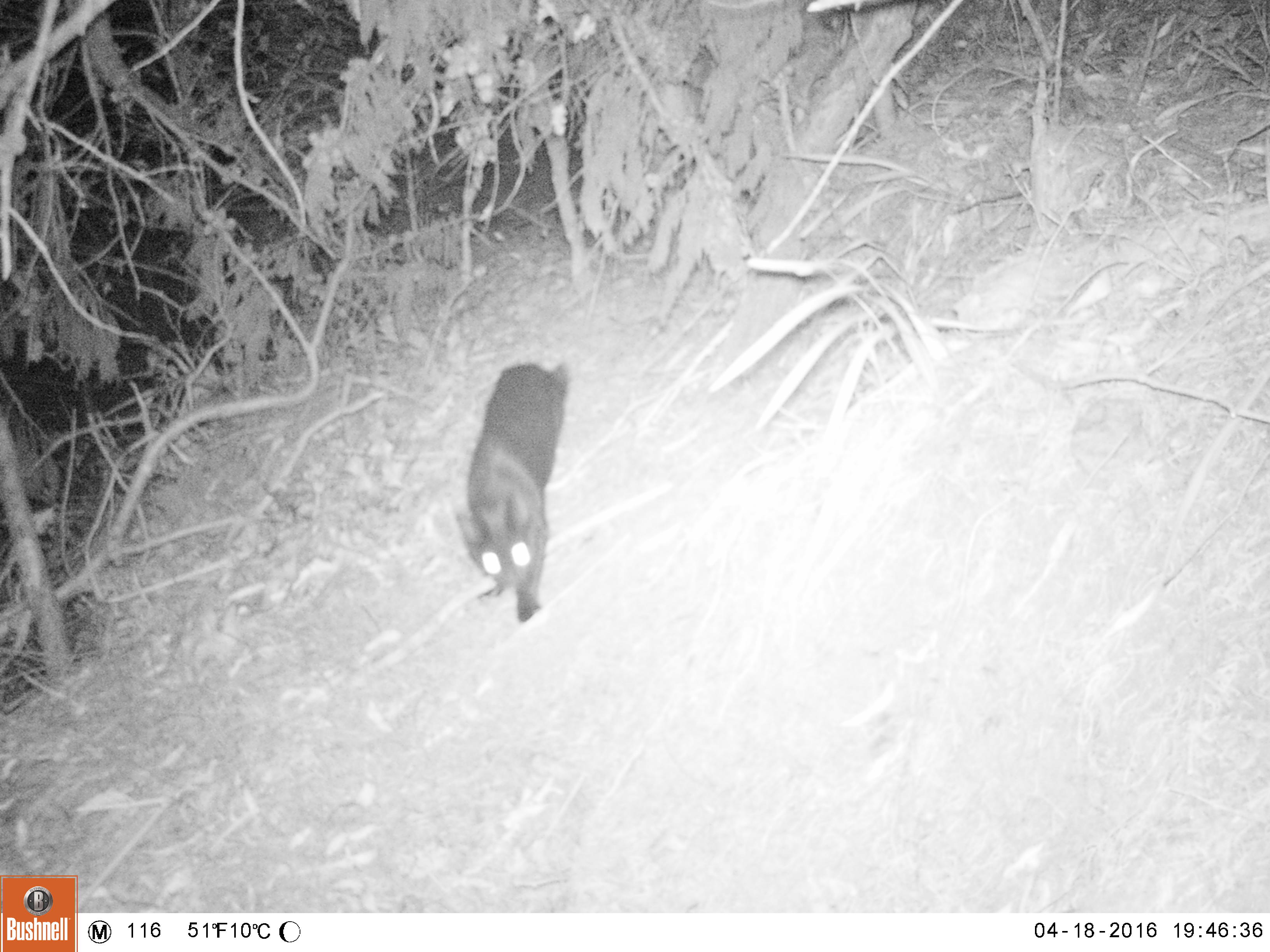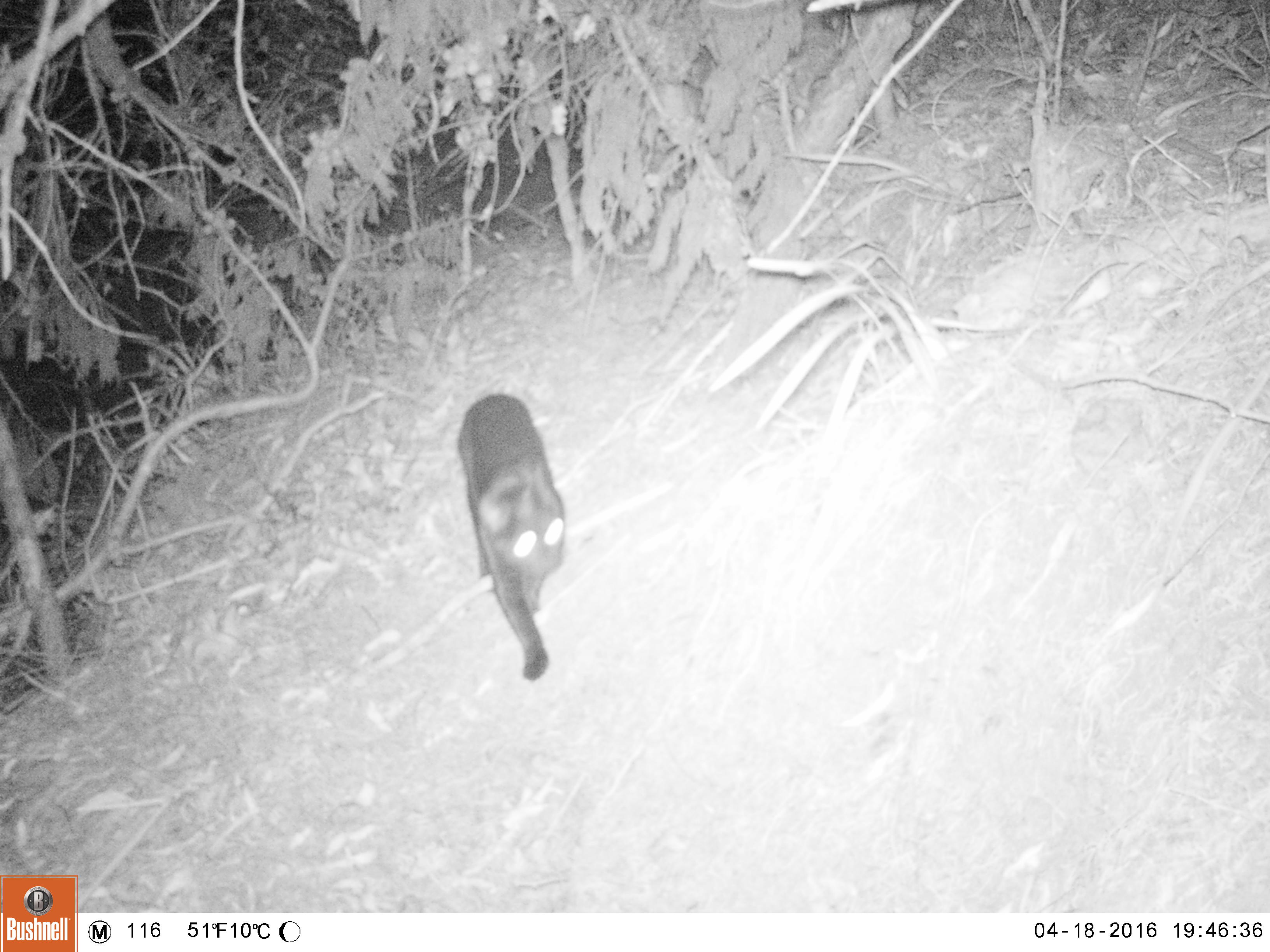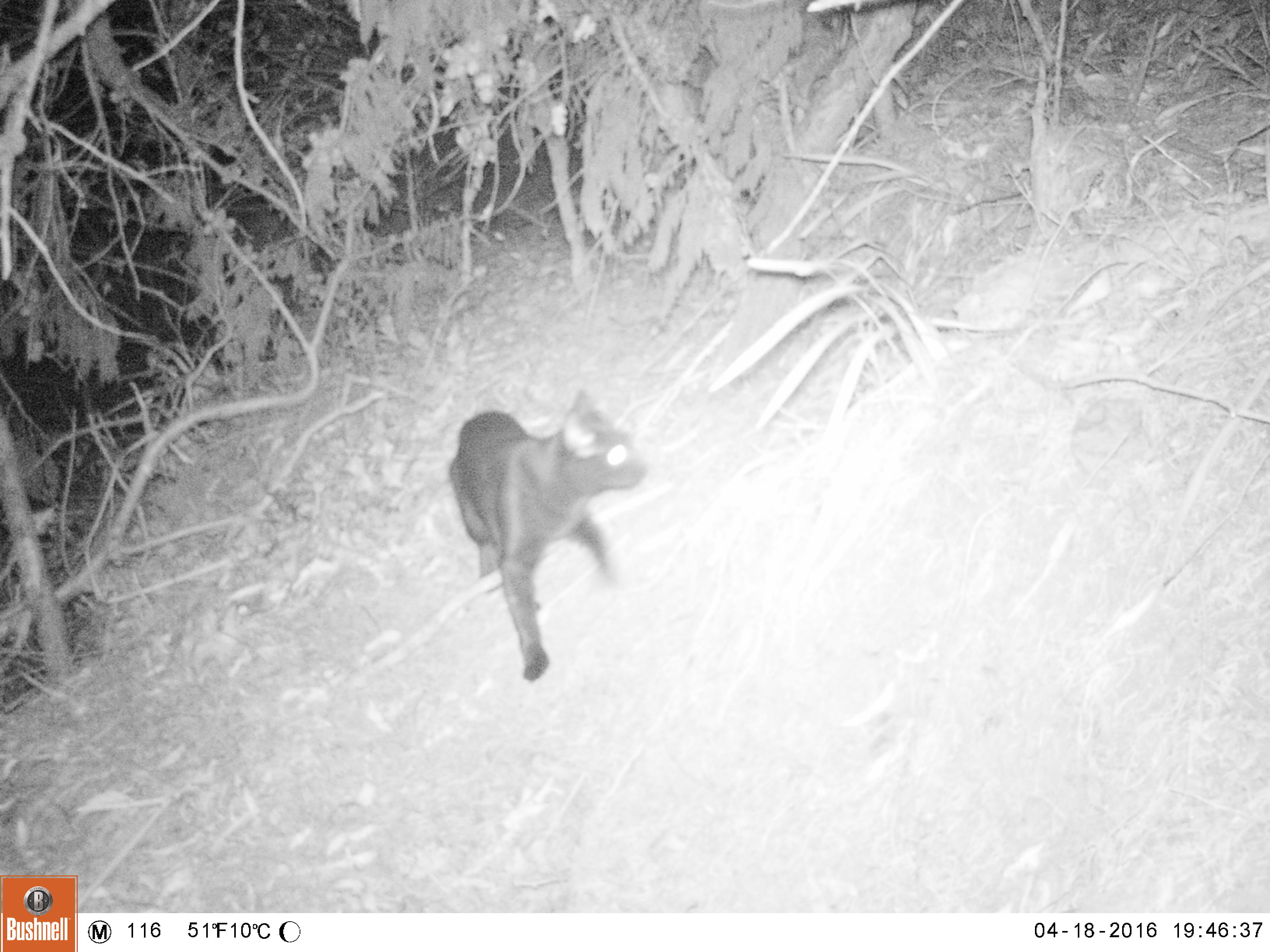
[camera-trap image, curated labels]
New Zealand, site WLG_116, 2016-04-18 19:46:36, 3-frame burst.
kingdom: Animalia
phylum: Chordata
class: Mammalia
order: Carnivora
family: Felidae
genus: Felis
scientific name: Felis catus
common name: domestic cat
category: cat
Cat (domestic cat) (Felis catus).